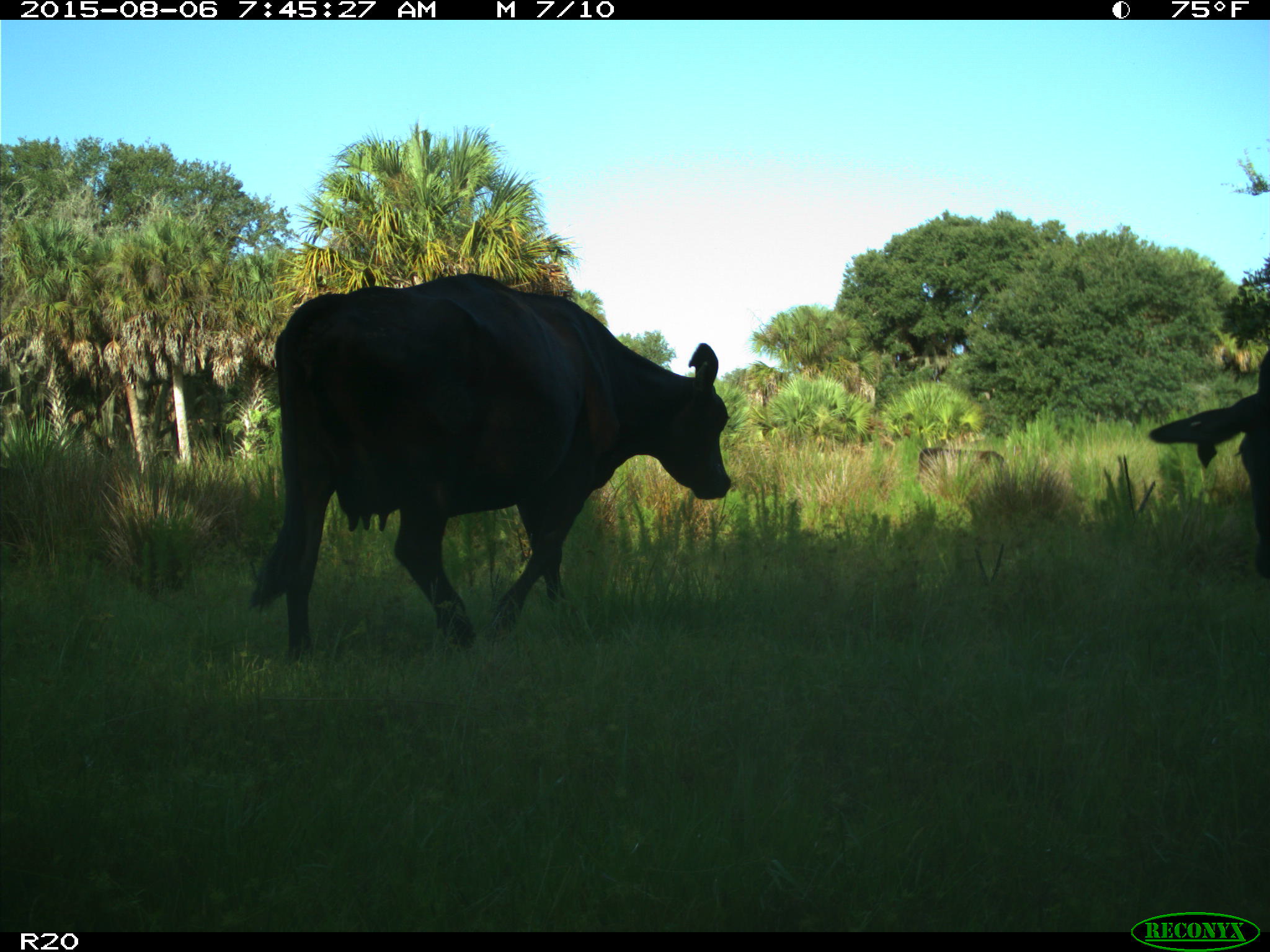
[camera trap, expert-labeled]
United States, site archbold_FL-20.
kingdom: Animalia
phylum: Chordata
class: Mammalia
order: Artiodactyla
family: Bovidae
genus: Bos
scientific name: Bos taurus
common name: domestic cow